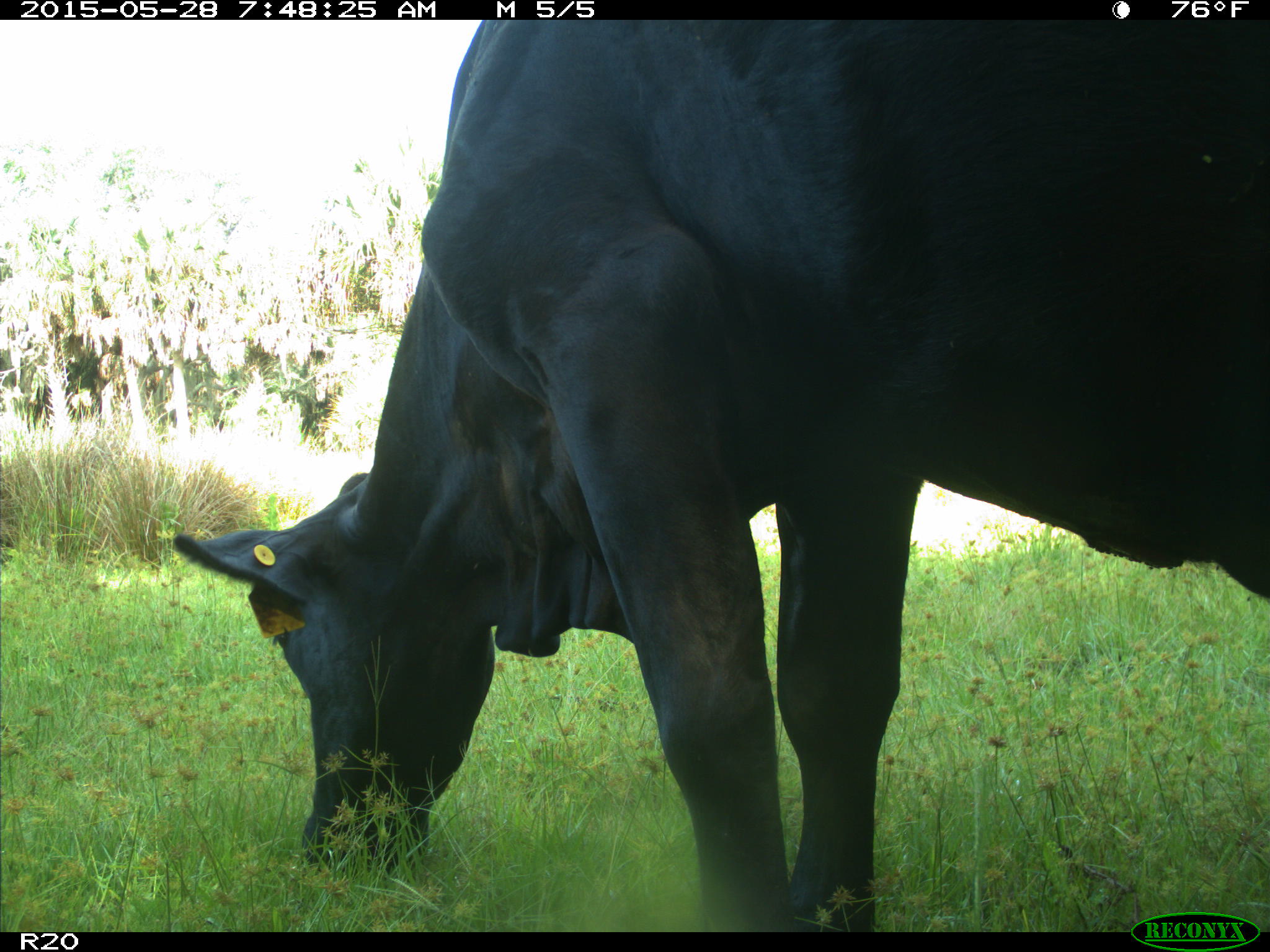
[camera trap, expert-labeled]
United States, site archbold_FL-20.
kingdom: Animalia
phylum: Chordata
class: Mammalia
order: Artiodactyla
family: Bovidae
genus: Bos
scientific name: Bos taurus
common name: domestic cow